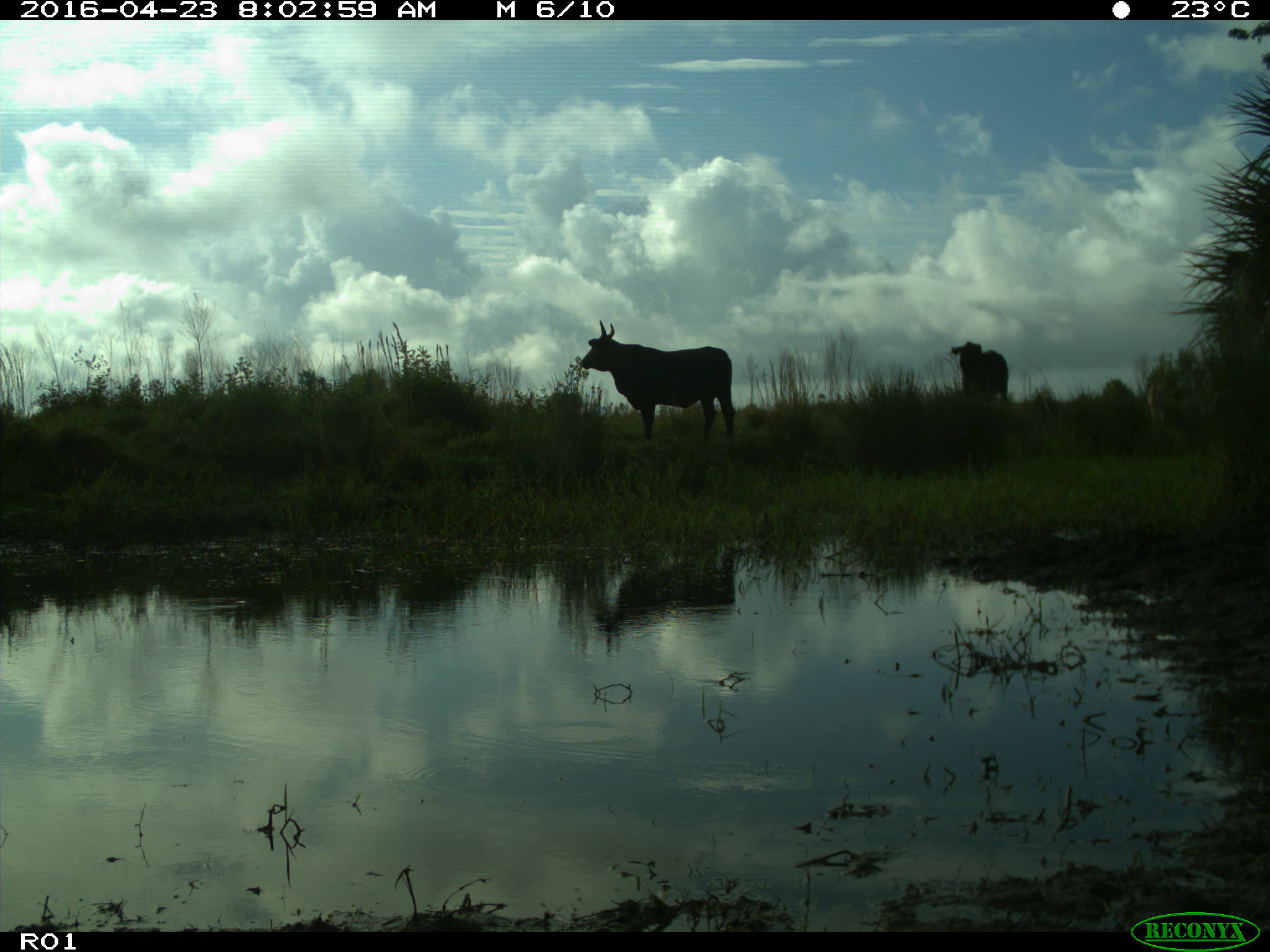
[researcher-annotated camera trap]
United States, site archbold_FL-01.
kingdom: Animalia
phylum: Chordata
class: Mammalia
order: Artiodactyla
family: Bovidae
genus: Bos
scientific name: Bos taurus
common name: domestic cow